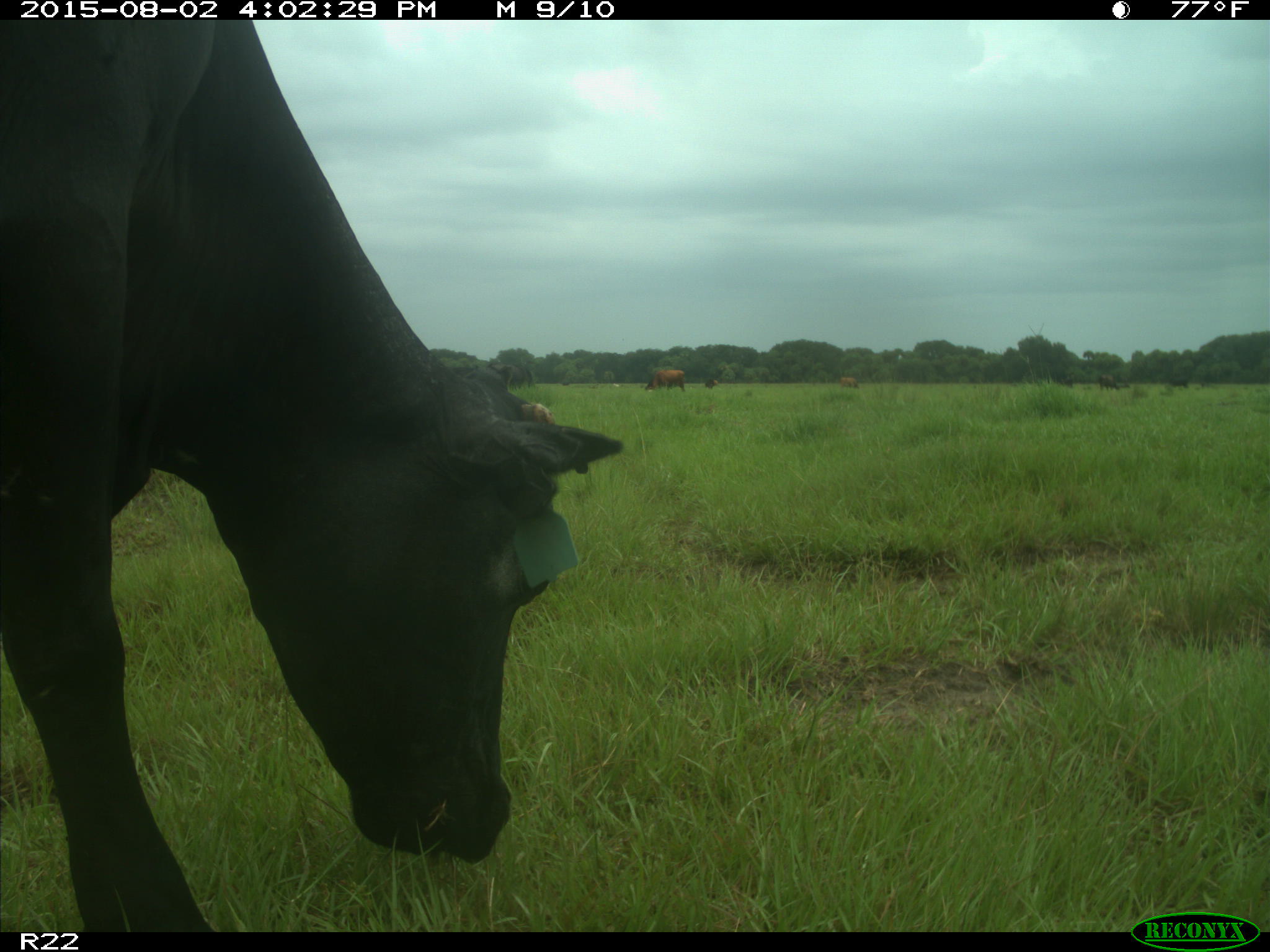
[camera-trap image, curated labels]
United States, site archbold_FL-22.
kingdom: Animalia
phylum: Chordata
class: Mammalia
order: Artiodactyla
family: Bovidae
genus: Bos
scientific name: Bos taurus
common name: domestic cow